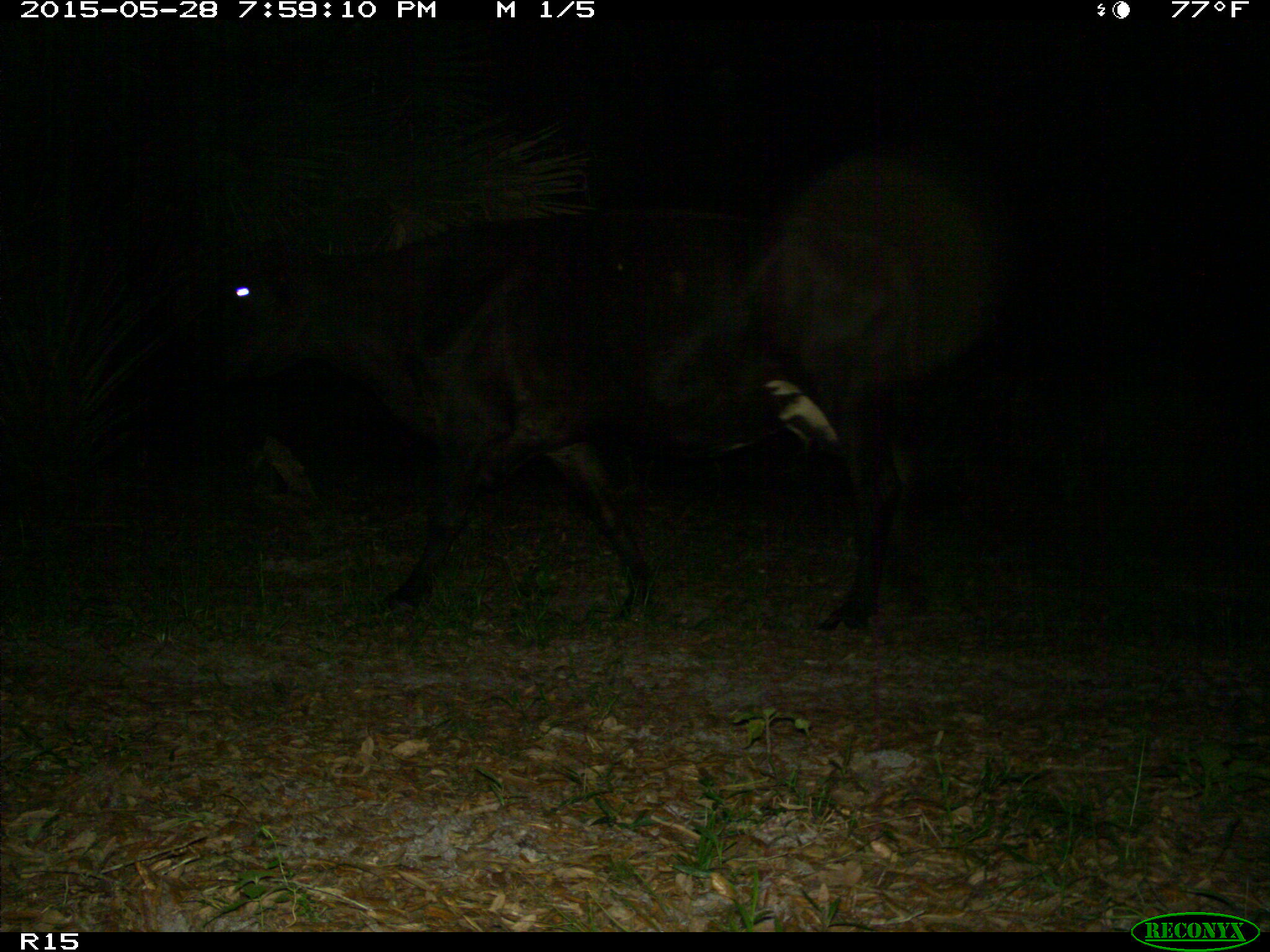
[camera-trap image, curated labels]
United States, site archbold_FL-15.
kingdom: Animalia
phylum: Chordata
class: Mammalia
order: Artiodactyla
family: Bovidae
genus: Bos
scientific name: Bos taurus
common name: domestic cow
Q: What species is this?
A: Bos taurus (domestic cow).